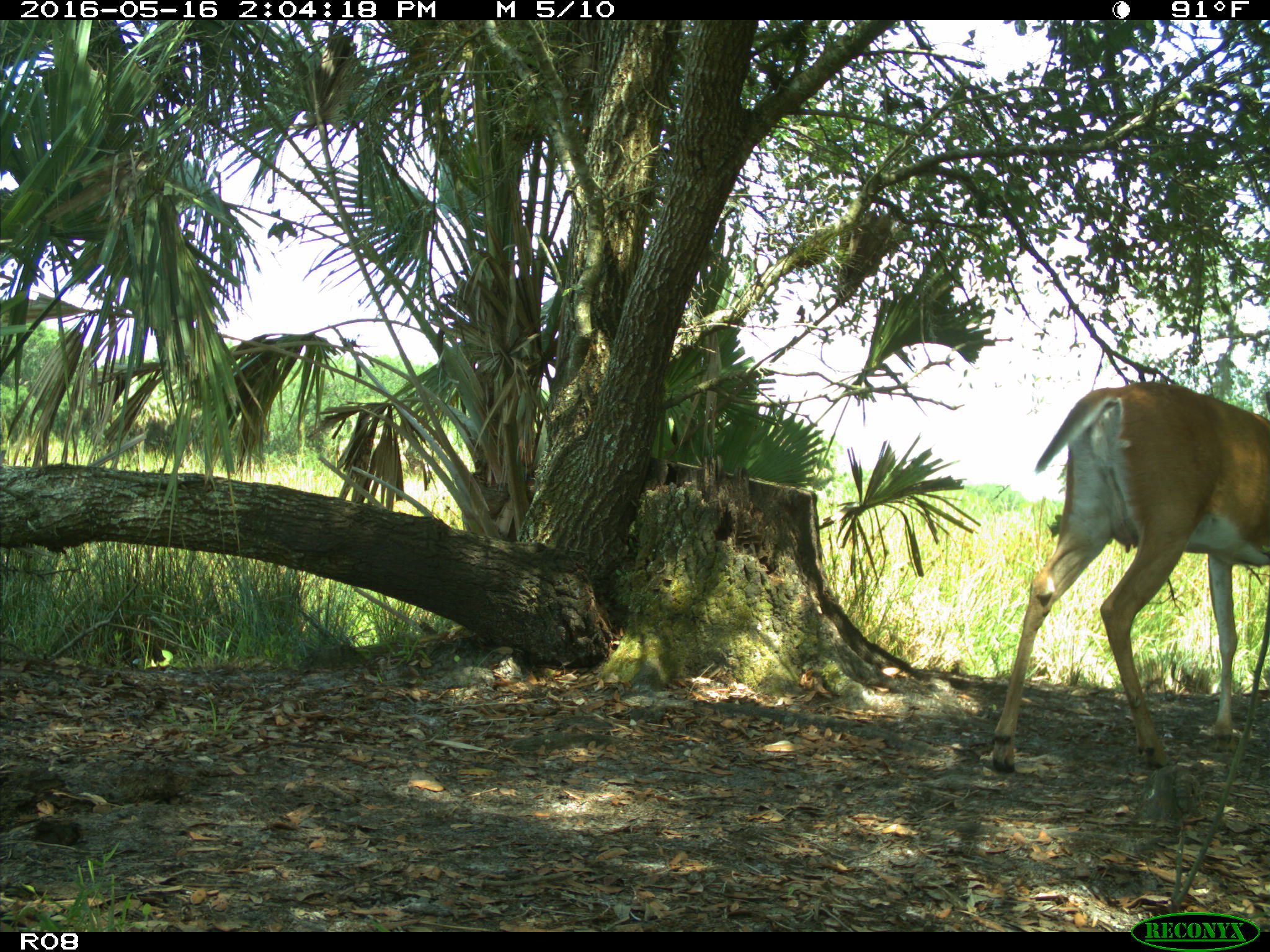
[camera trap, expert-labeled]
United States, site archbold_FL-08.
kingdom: Animalia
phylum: Chordata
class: Mammalia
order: Artiodactyla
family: Cervidae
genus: Odocoileus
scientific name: Odocoileus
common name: deer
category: unidentified deer